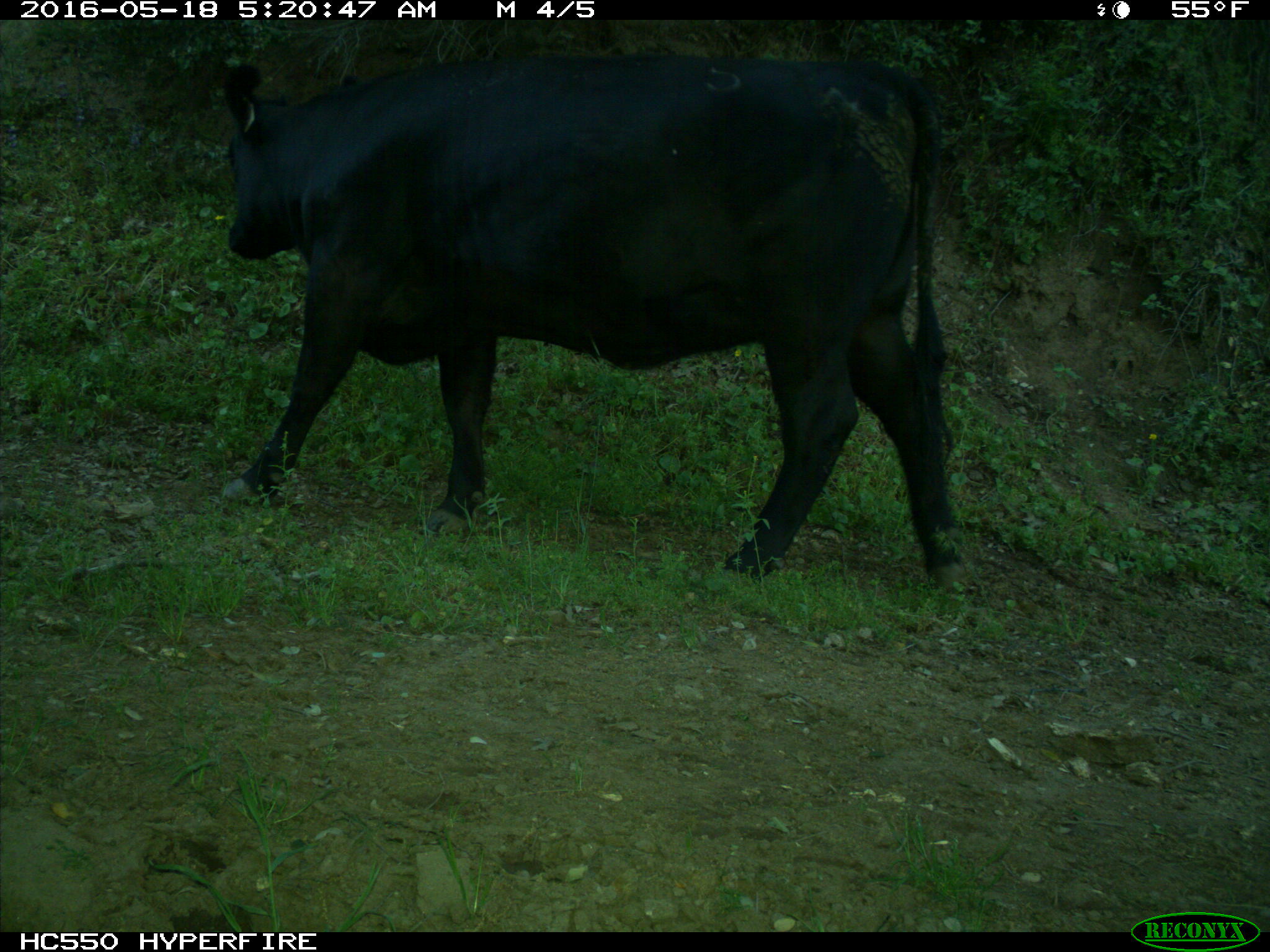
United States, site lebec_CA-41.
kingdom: Animalia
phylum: Chordata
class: Mammalia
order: Artiodactyla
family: Bovidae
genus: Bos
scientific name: Bos taurus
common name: domestic cow